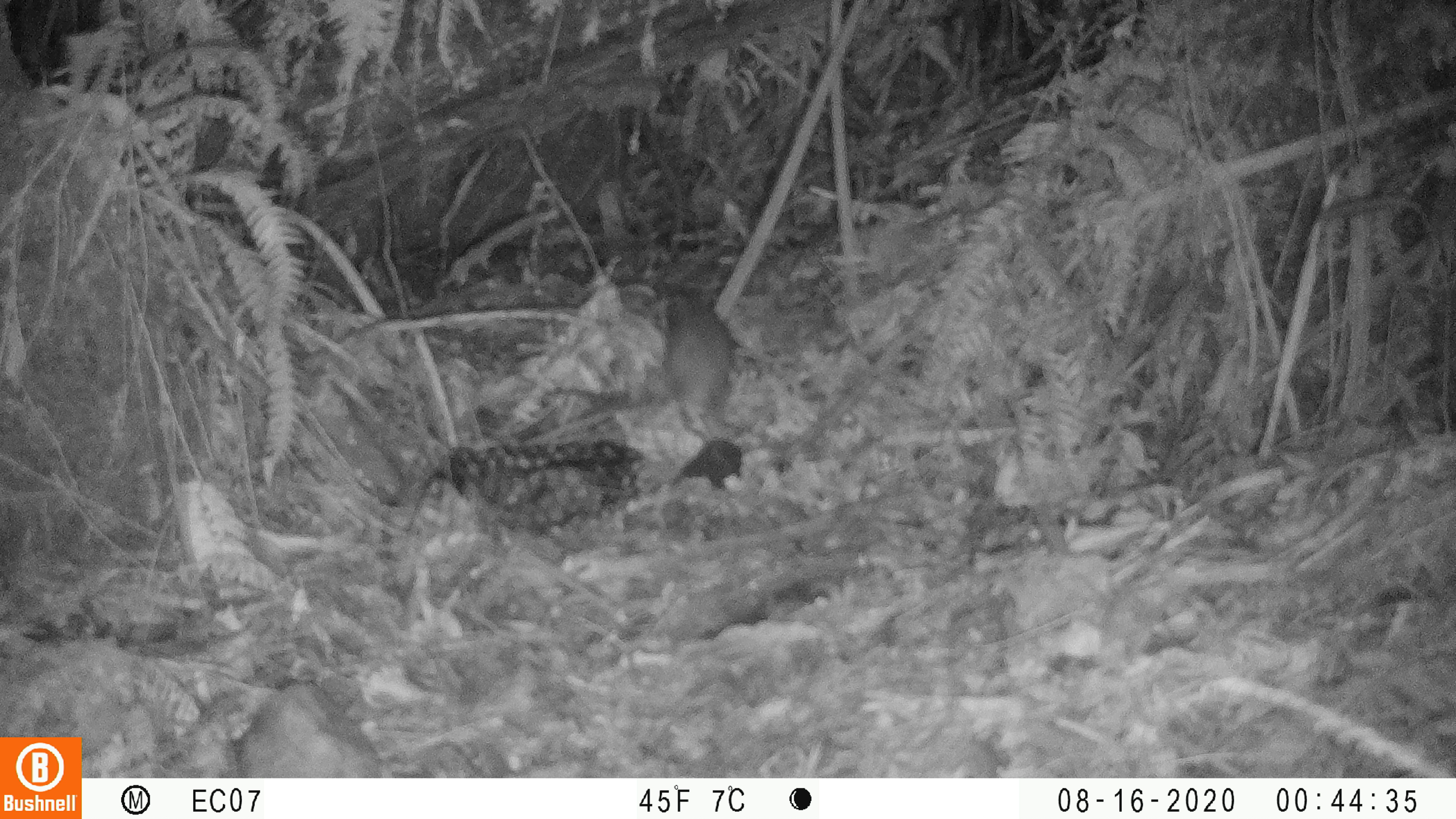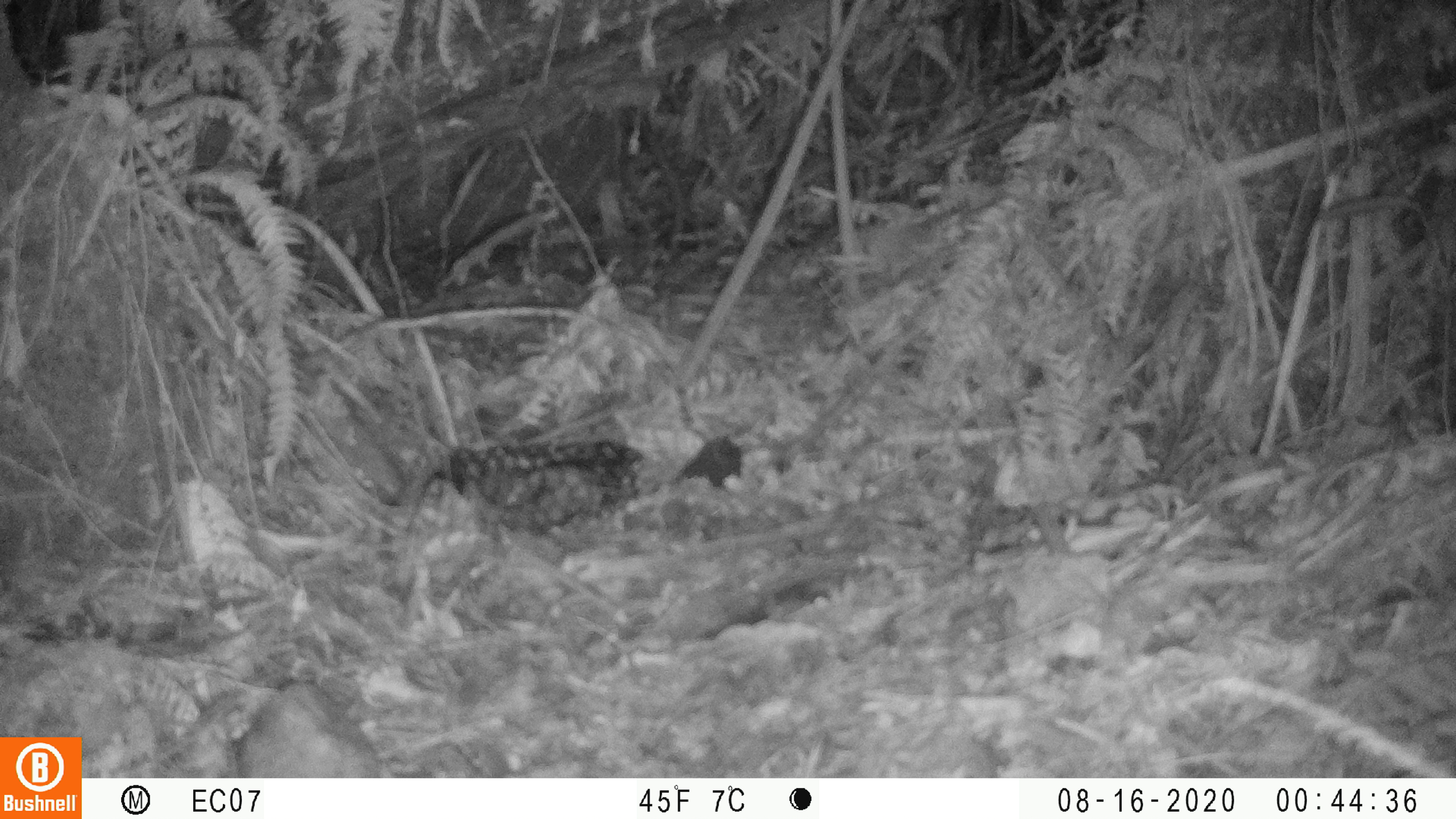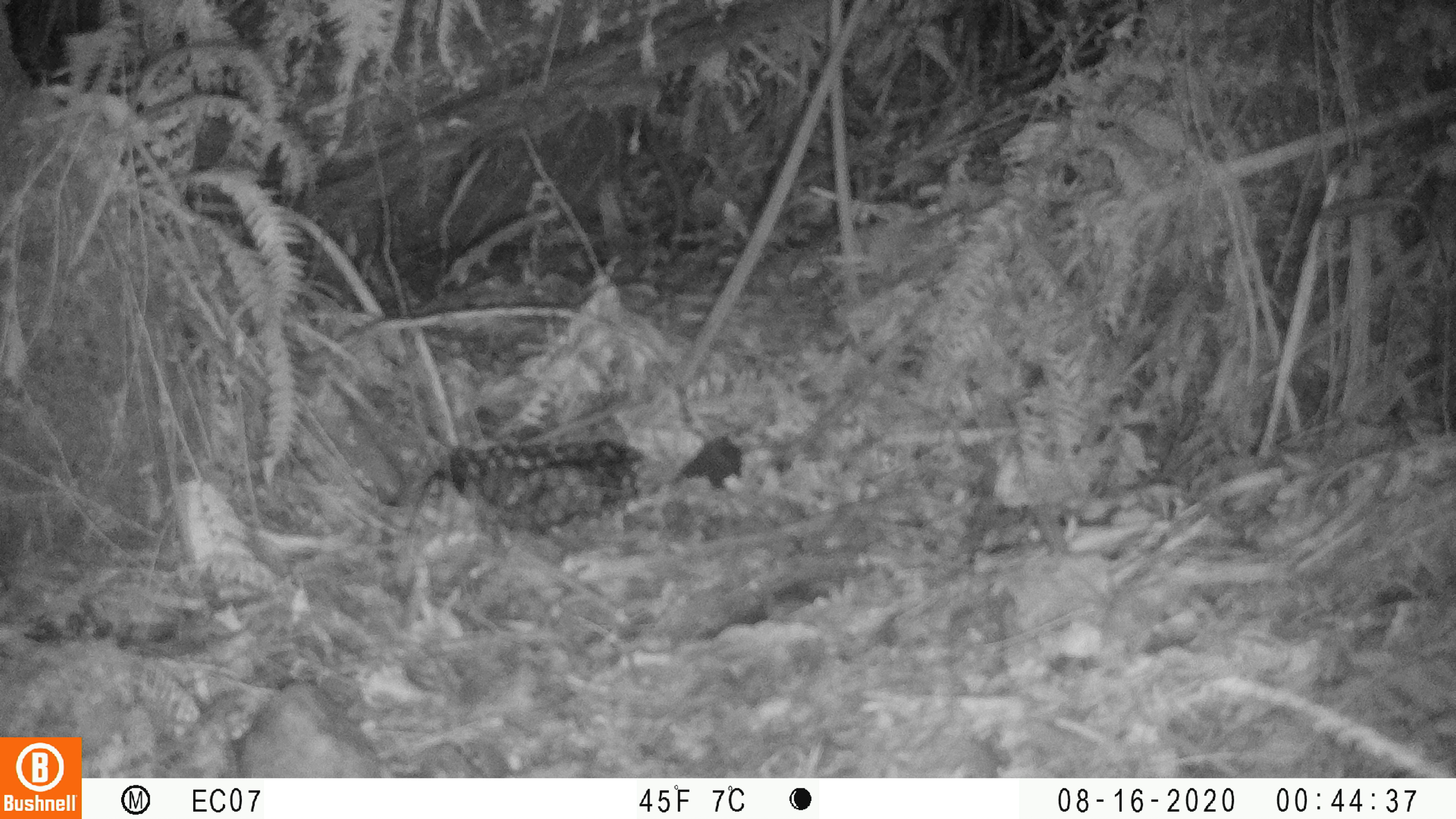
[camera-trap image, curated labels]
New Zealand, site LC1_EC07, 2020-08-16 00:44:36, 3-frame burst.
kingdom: Animalia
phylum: Chordata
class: Mammalia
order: Rodentia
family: Muridae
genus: Rattus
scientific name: Rattus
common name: rat